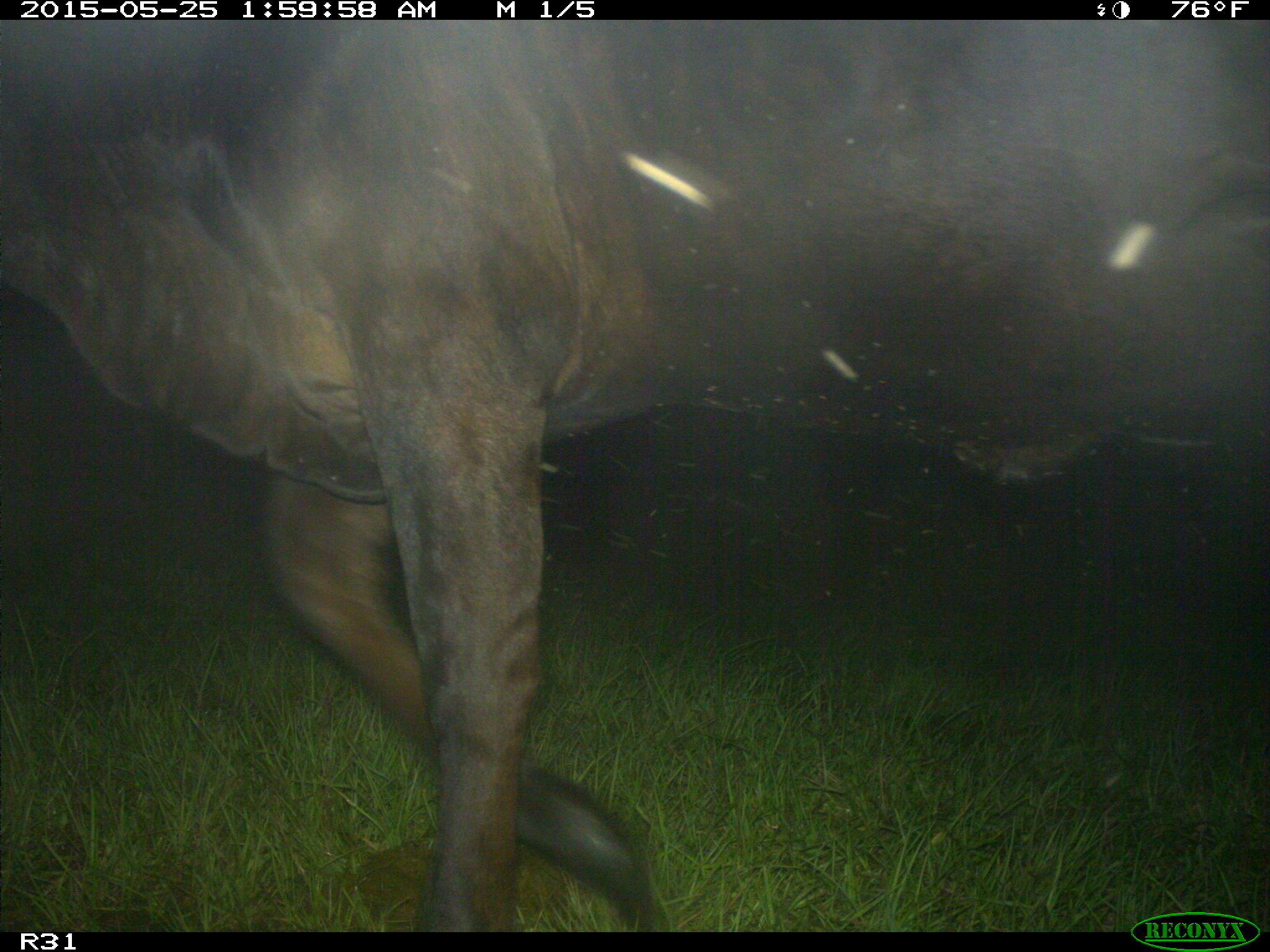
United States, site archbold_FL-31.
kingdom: Animalia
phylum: Chordata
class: Mammalia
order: Artiodactyla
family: Bovidae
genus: Bos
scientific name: Bos taurus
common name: domestic cow